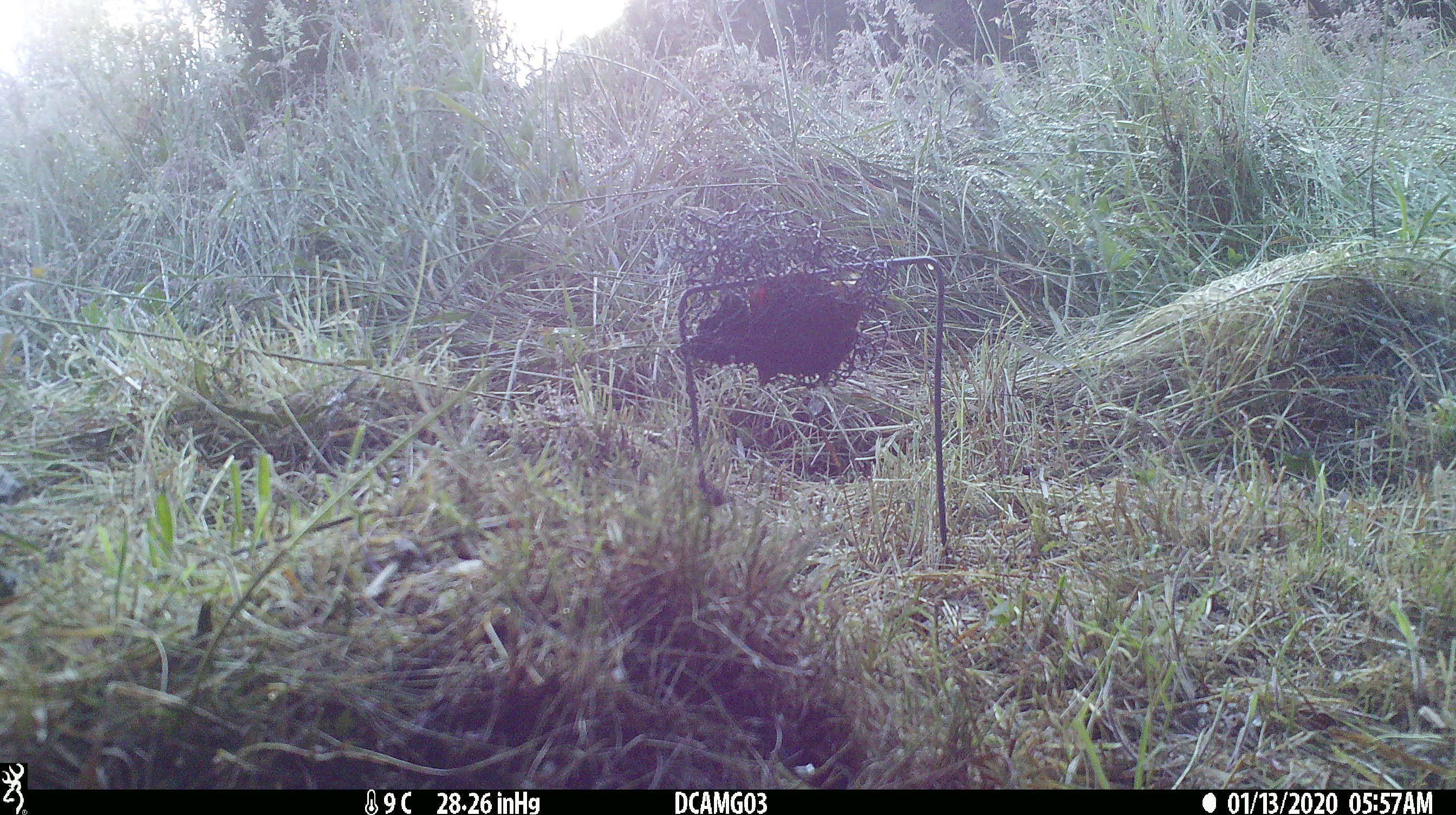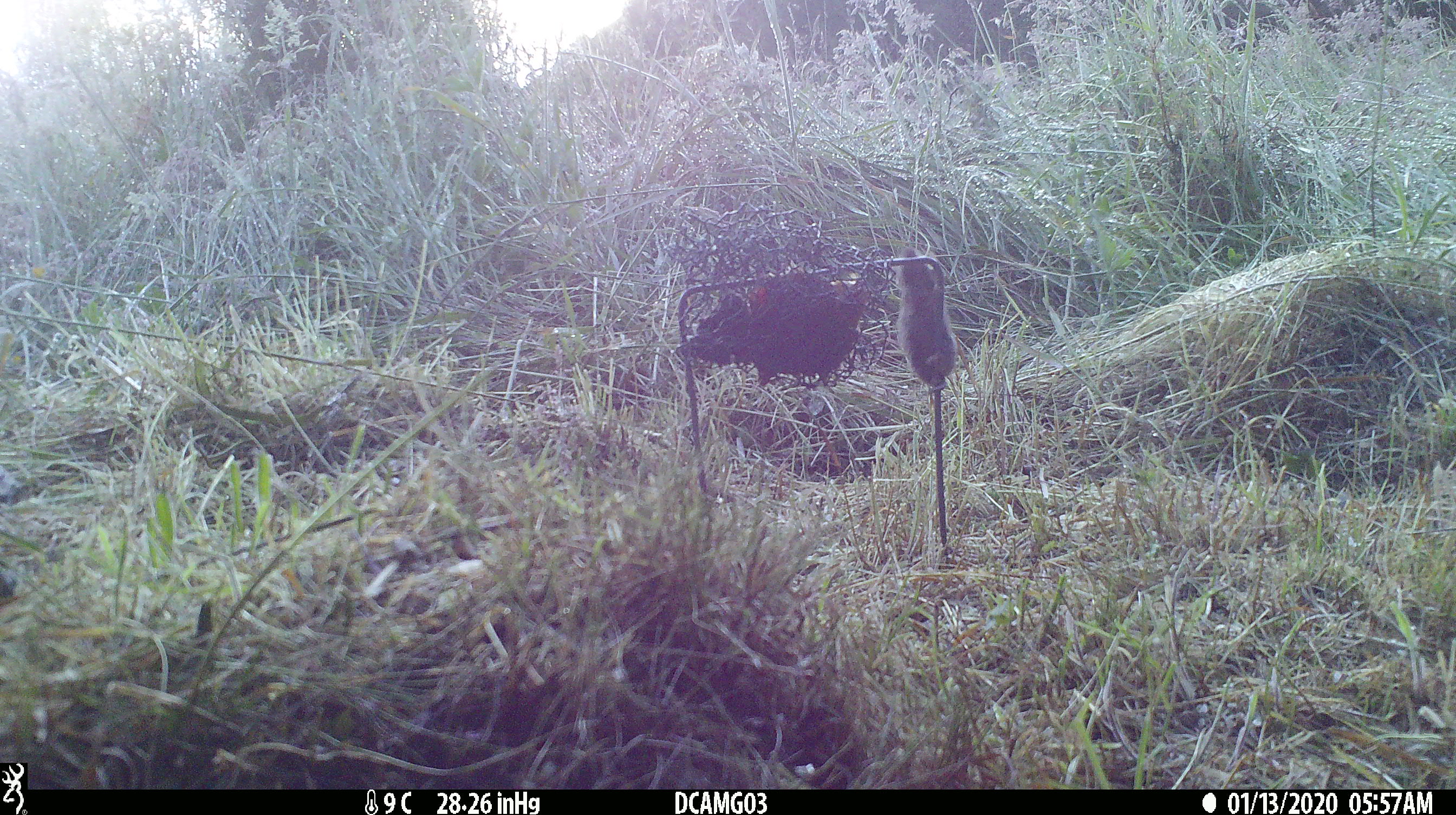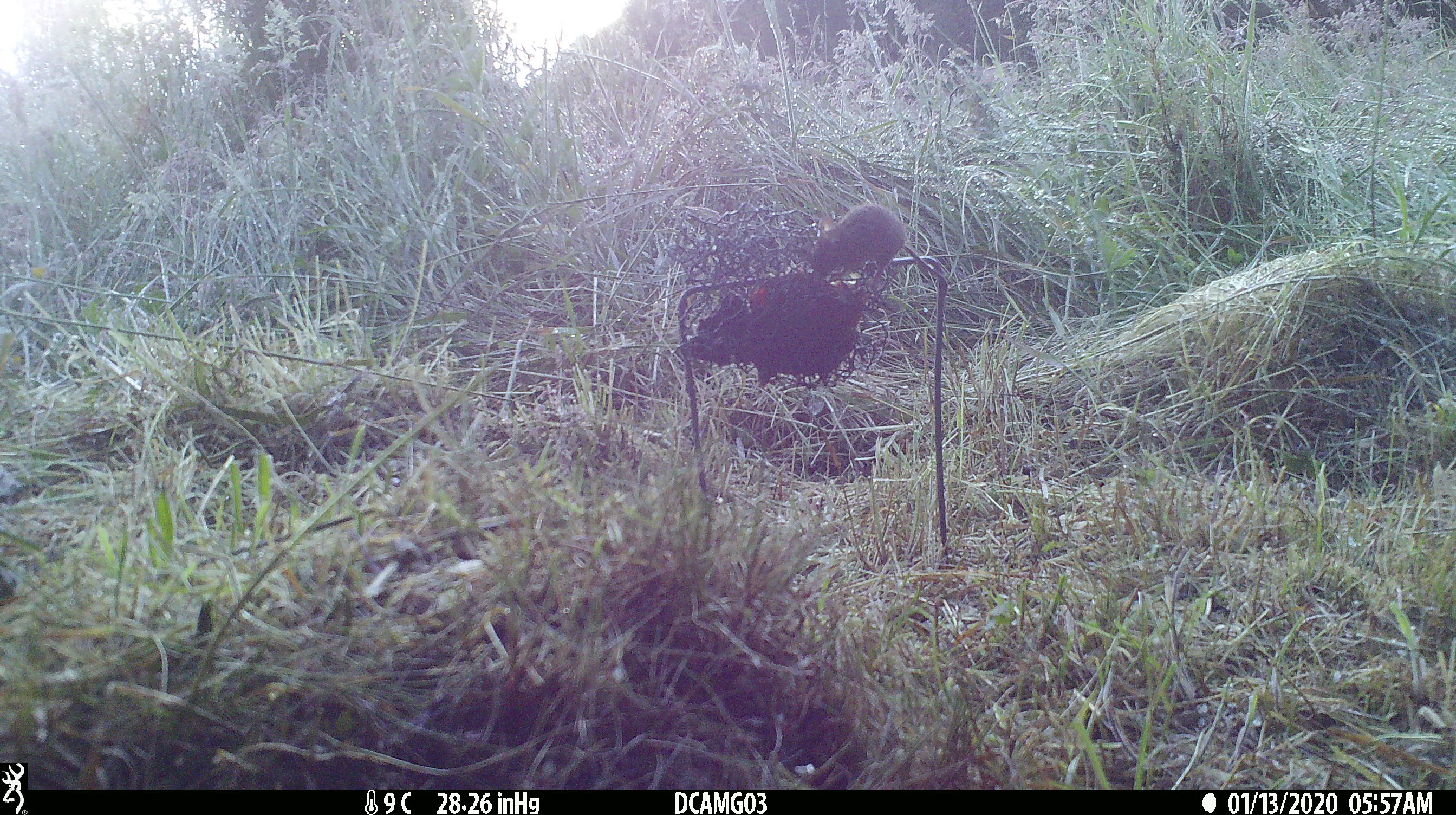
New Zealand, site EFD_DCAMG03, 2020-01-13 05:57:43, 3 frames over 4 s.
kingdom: Animalia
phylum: Chordata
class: Mammalia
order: Rodentia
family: Muridae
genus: Mus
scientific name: Mus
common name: mouse